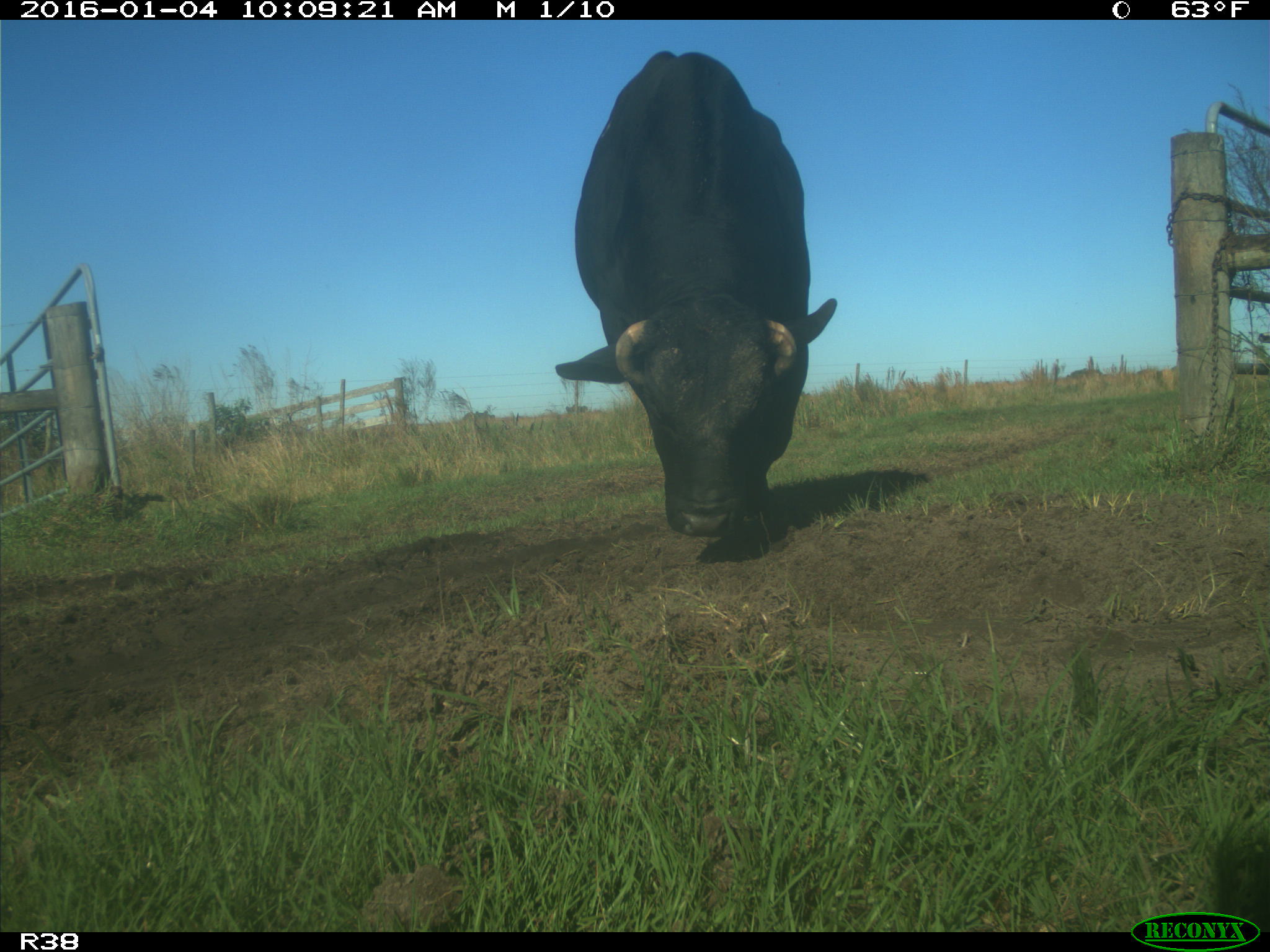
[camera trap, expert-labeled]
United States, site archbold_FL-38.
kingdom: Animalia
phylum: Chordata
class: Mammalia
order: Artiodactyla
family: Bovidae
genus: Bos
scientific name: Bos taurus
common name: domestic cow